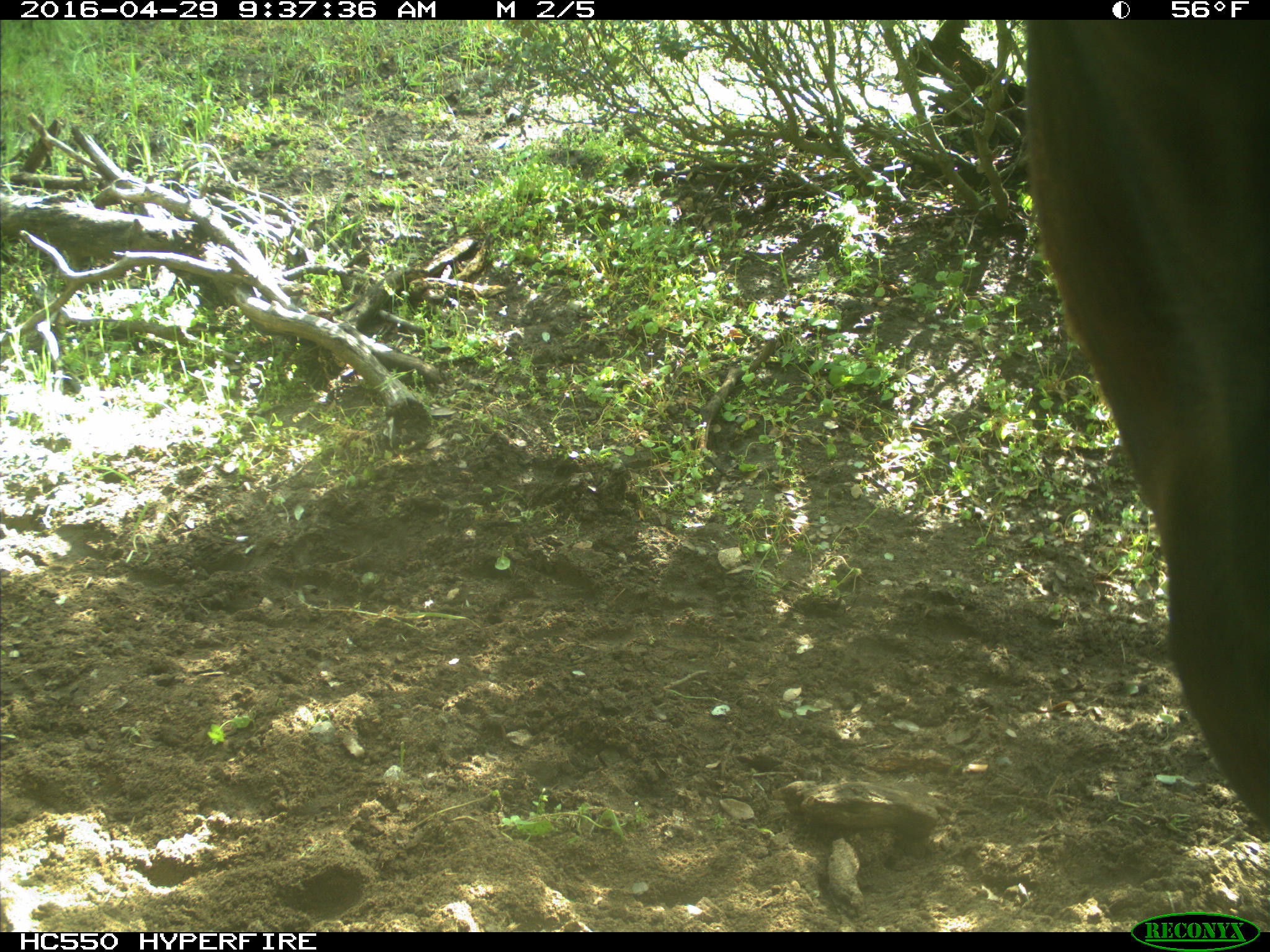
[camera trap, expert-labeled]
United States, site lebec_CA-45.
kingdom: Animalia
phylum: Chordata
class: Mammalia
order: Artiodactyla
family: Bovidae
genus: Bos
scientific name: Bos taurus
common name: domestic cow